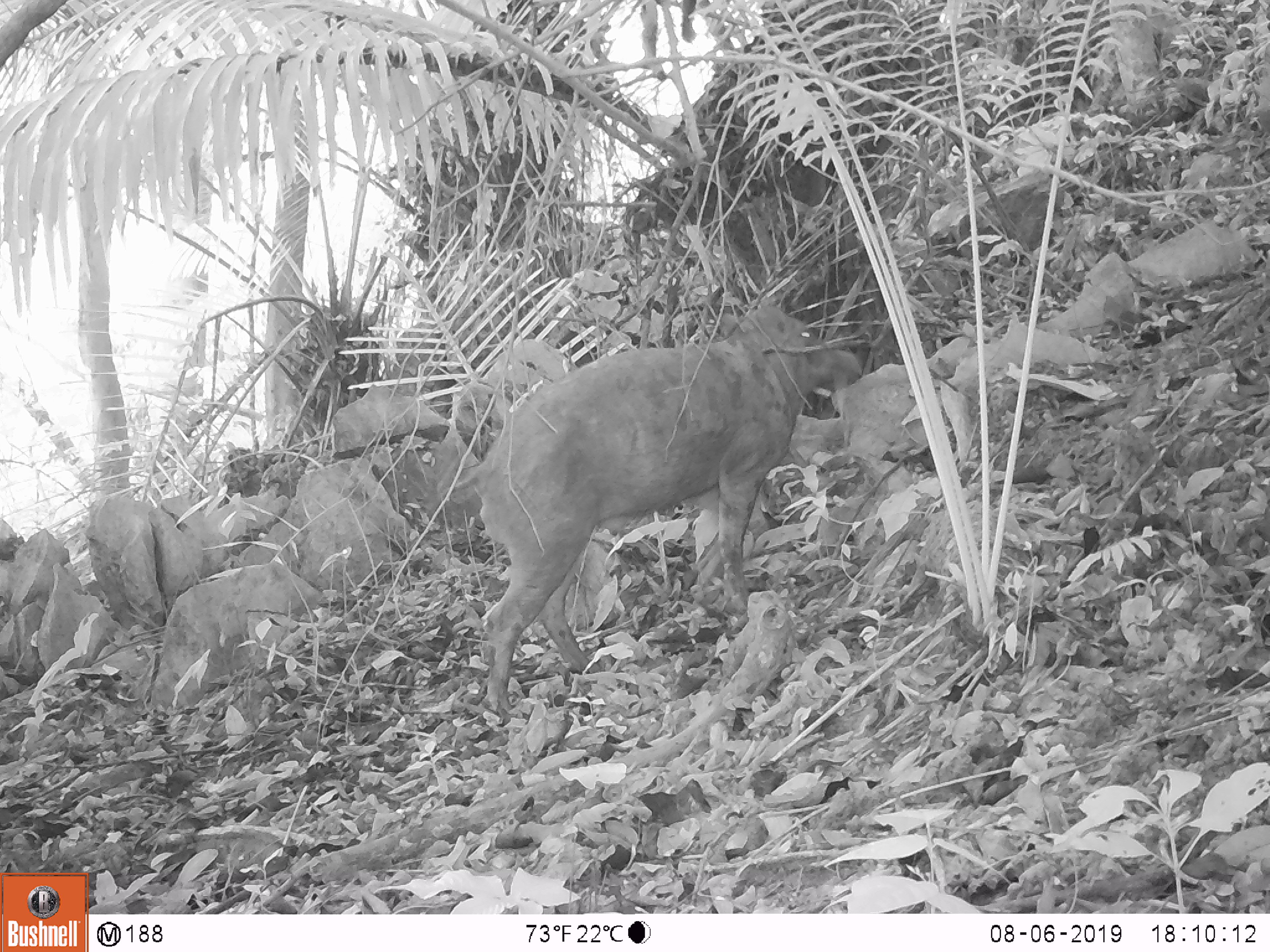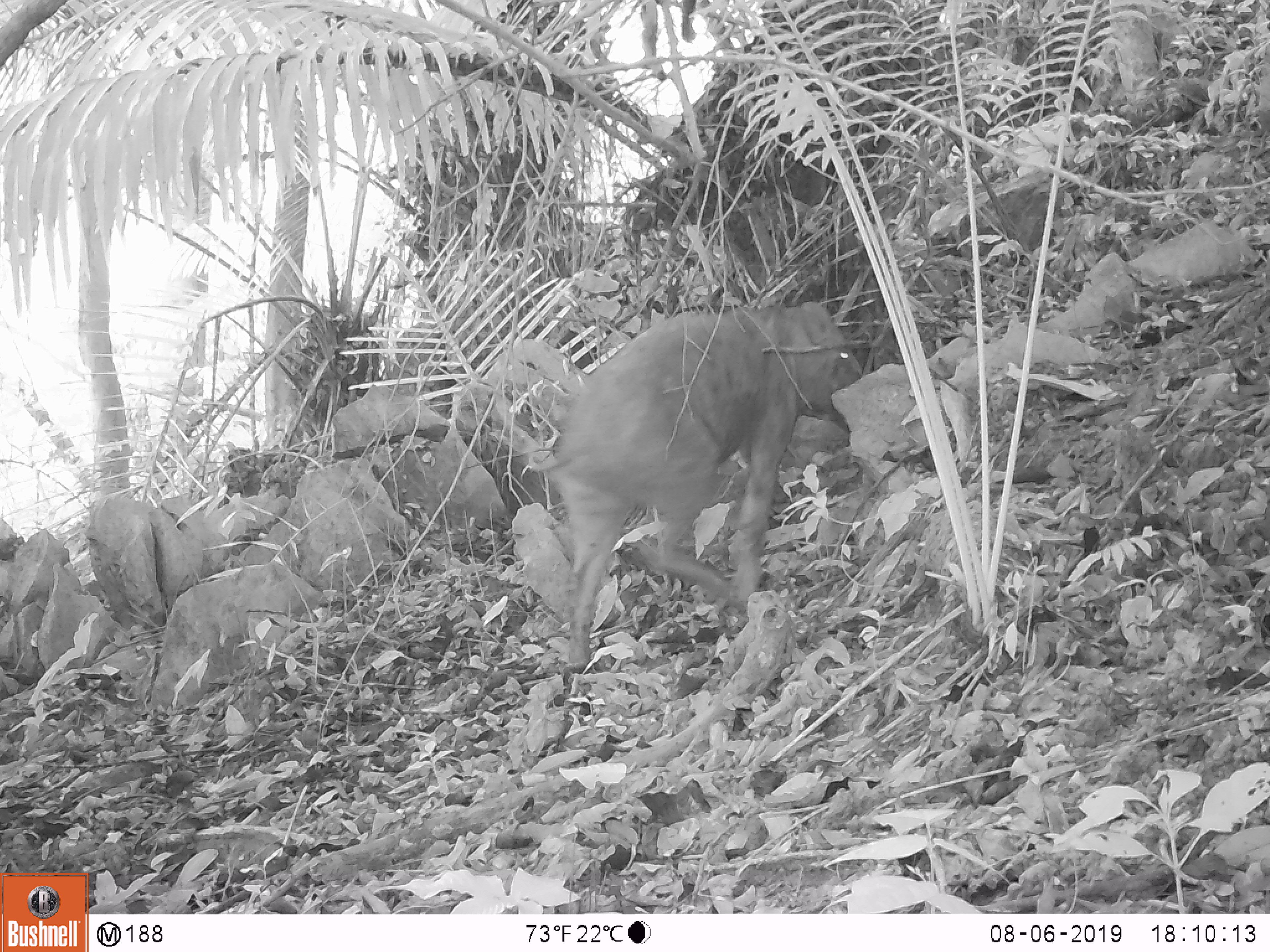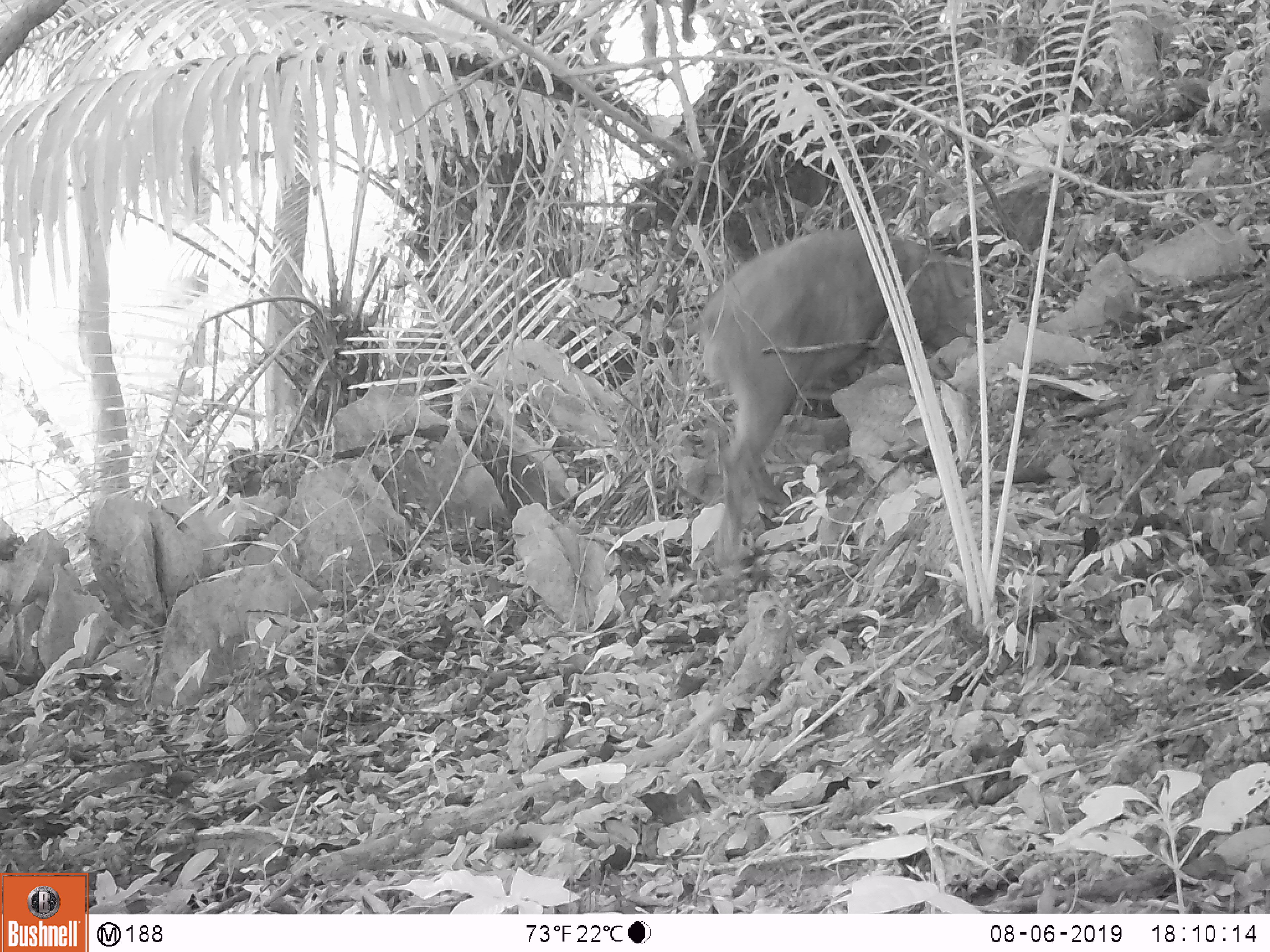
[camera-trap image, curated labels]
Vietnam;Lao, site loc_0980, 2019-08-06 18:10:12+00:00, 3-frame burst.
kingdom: Animalia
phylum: Chordata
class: Mammalia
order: Artiodactyla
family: Suidae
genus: Sus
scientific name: Sus scrofa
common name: eurasian wild pig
Eurasian wild pig (Sus scrofa). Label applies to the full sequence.